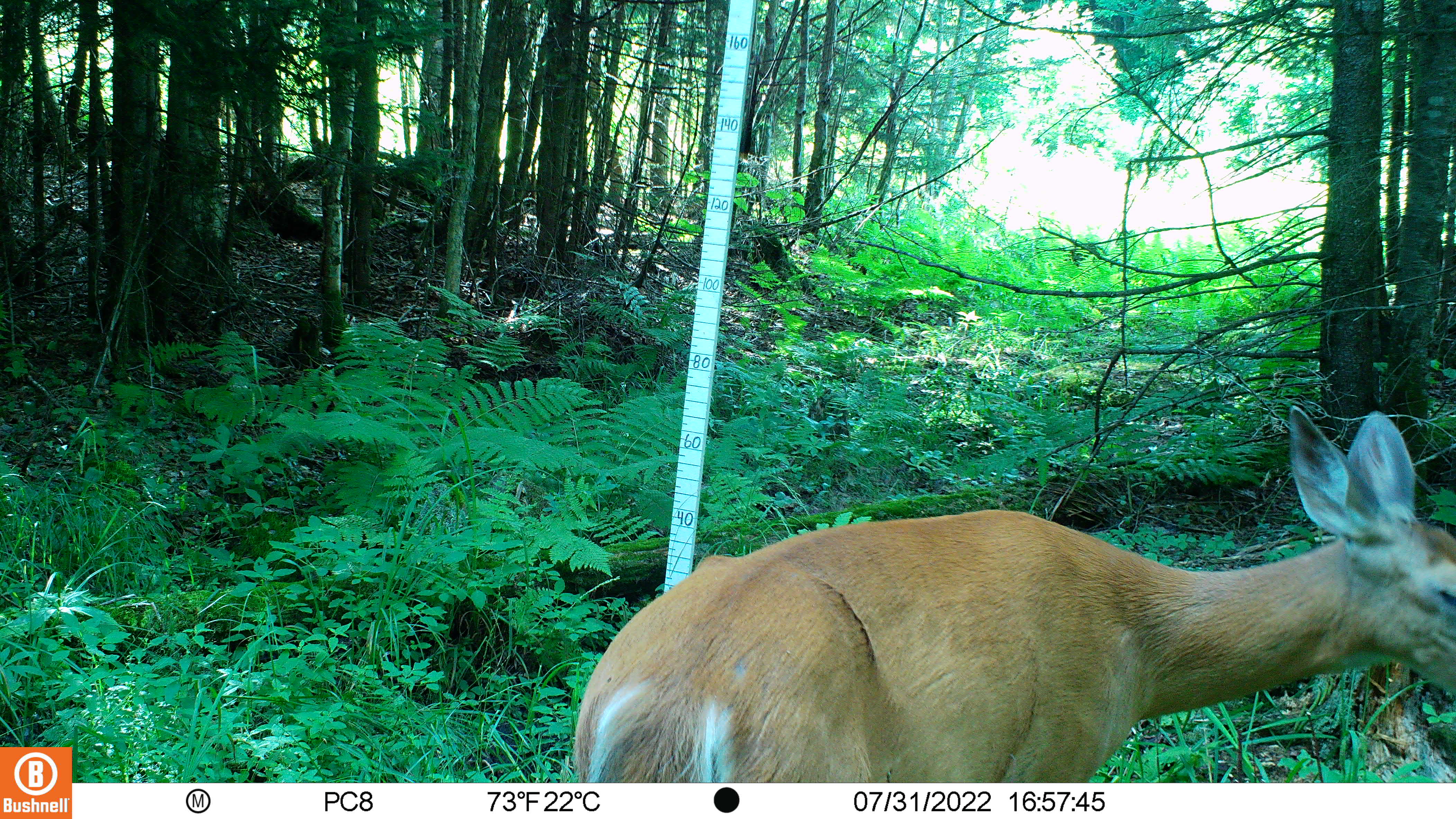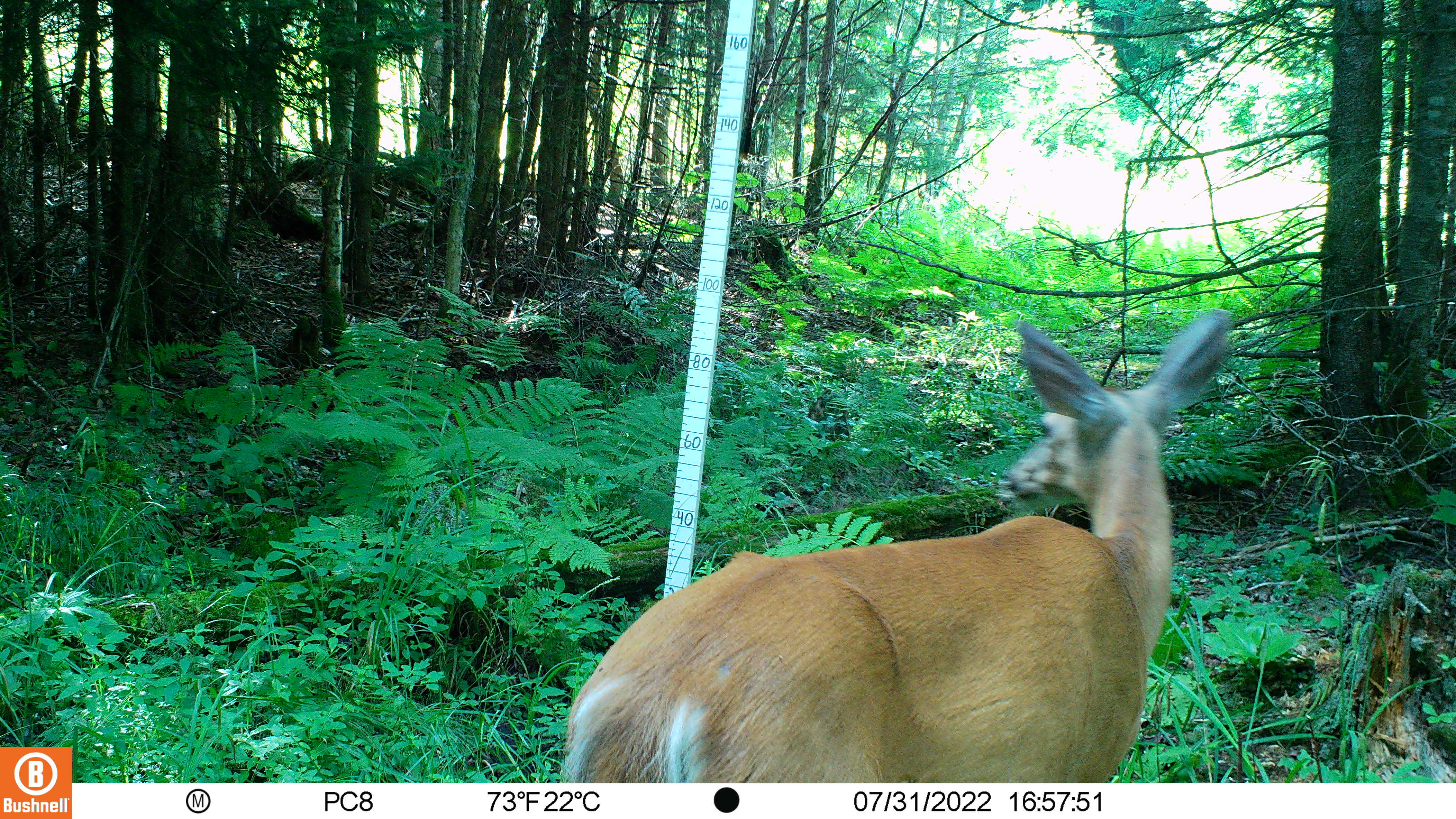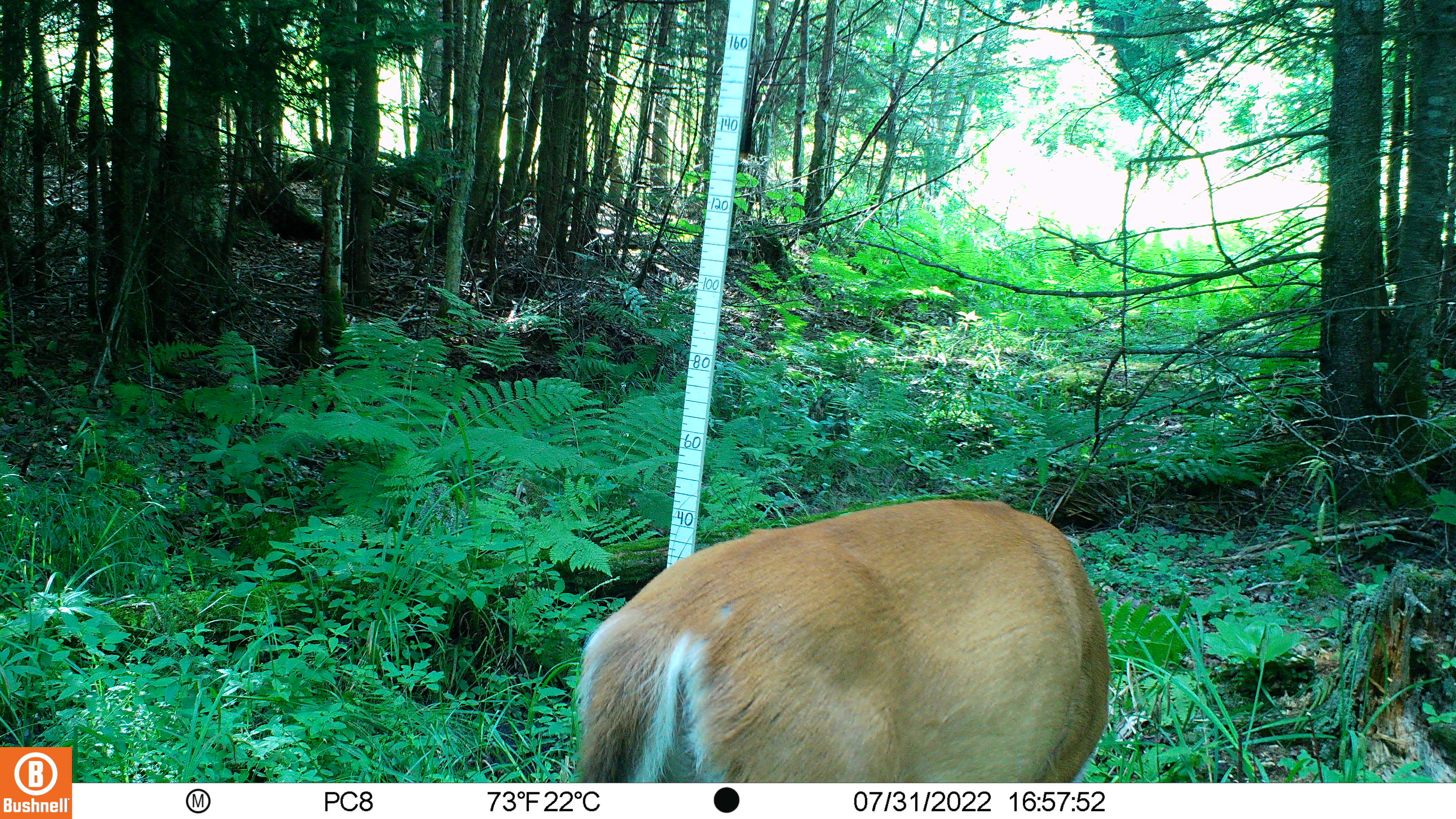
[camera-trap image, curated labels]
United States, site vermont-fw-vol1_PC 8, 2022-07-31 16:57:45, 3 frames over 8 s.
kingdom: Animalia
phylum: Chordata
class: Mammalia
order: Artiodactyla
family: Cervidae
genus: Odocoileus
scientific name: Odocoileus virginianus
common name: white-tailed deer